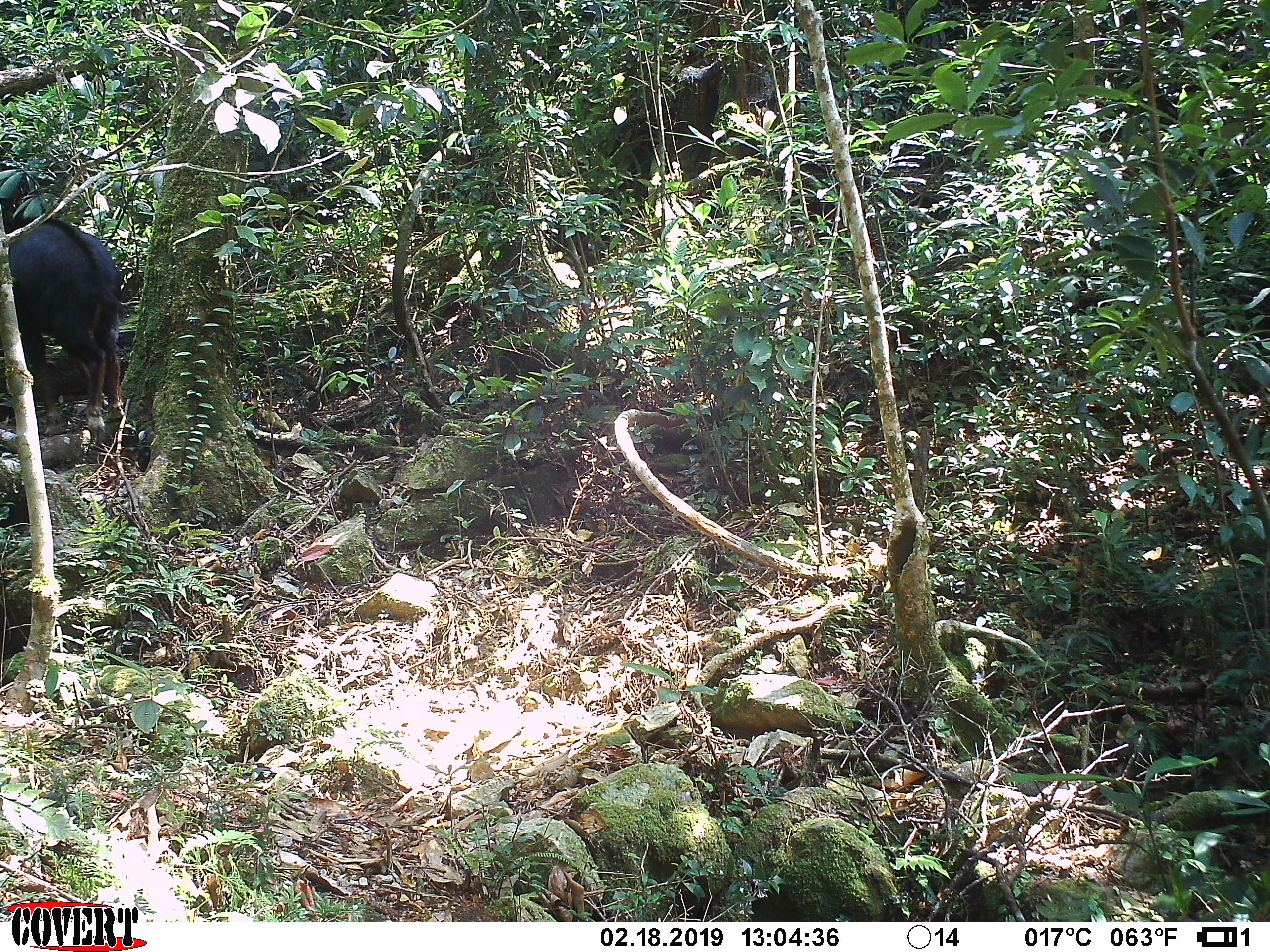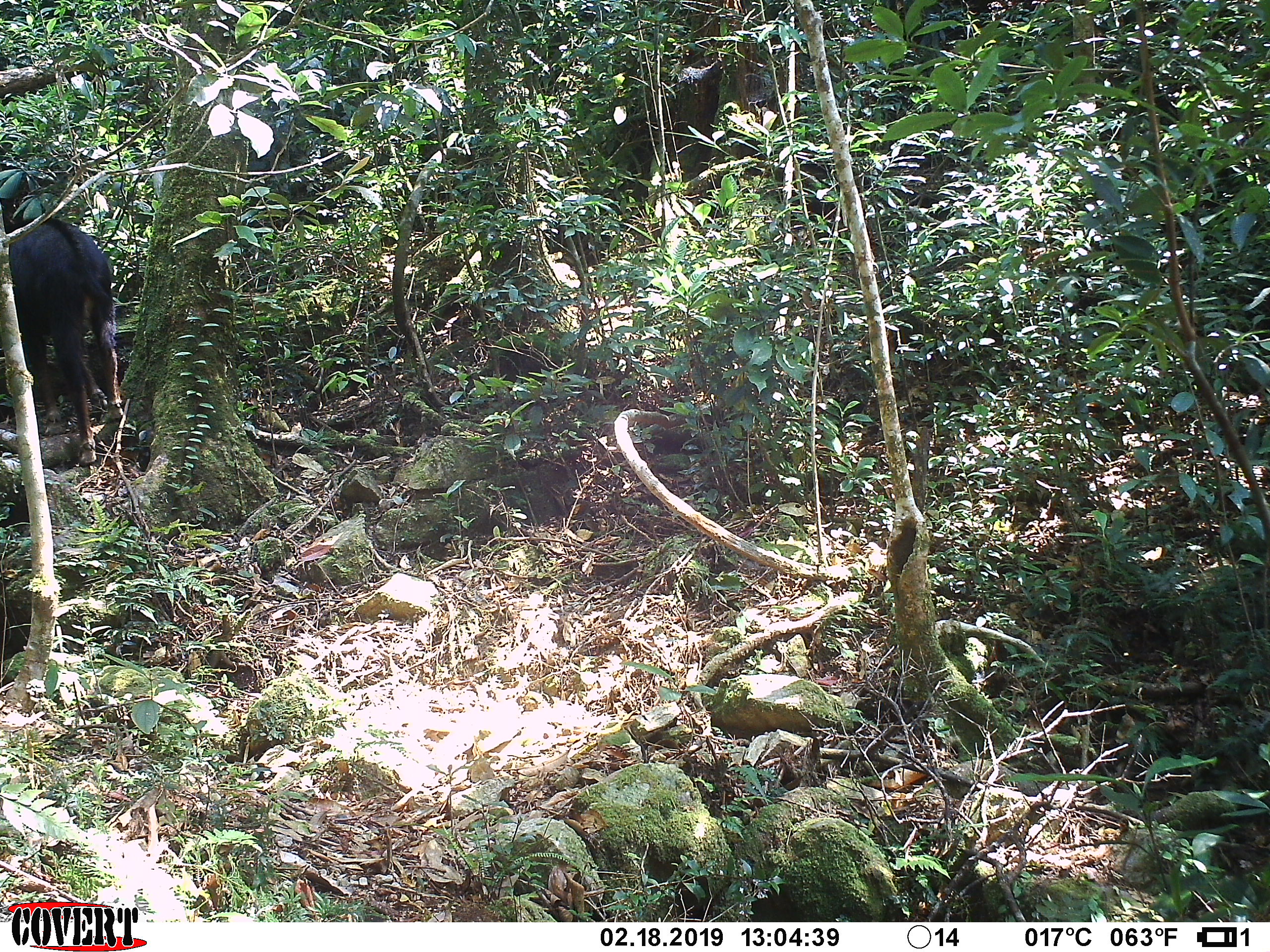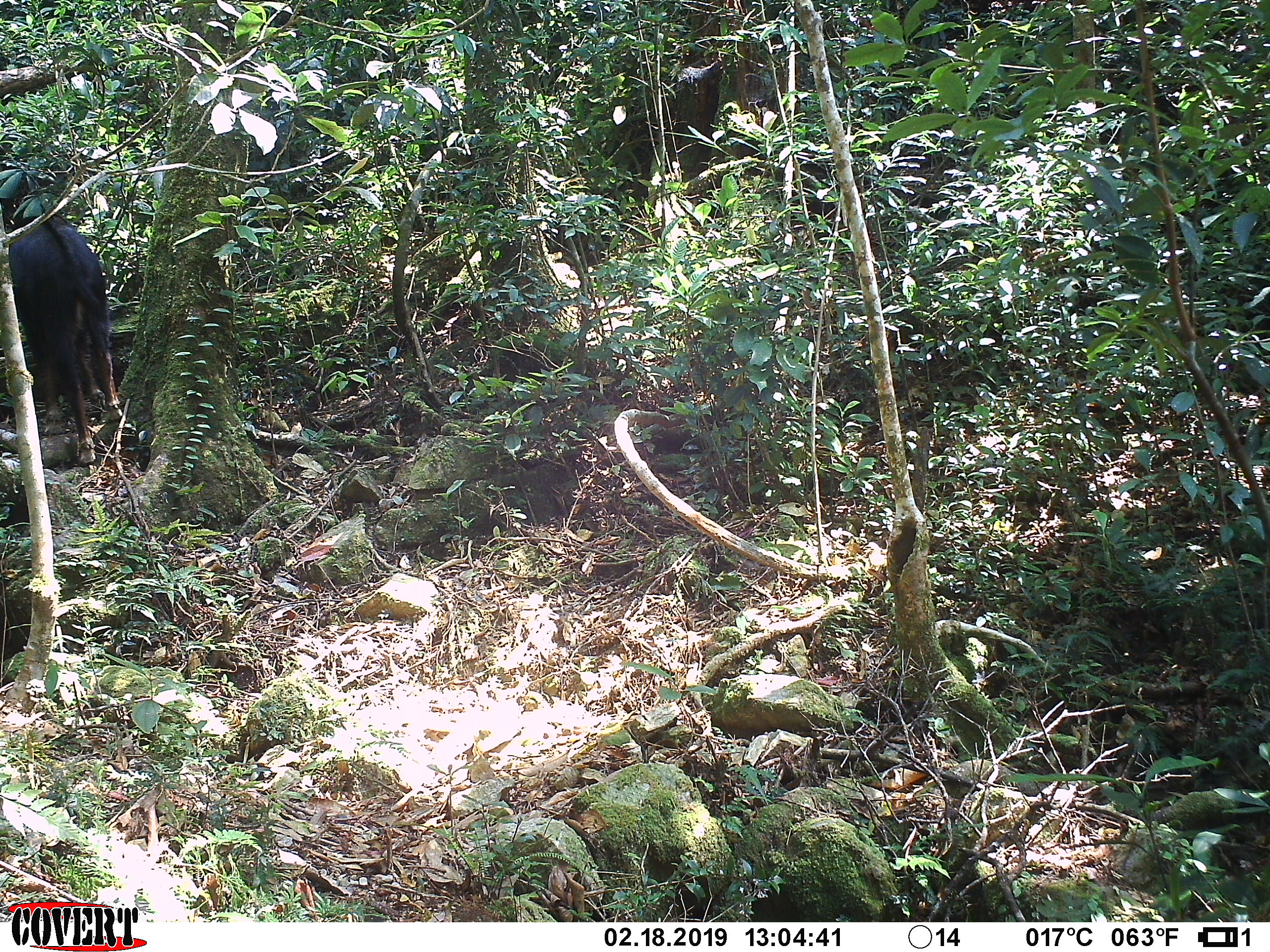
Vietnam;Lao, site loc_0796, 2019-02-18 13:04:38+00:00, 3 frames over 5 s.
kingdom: Animalia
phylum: Chordata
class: Mammalia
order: Artiodactyla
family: Bovidae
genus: Capricornis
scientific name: Capricornis sumatraensis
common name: chinese serow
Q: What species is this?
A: Chinese serow (Capricornis sumatraensis).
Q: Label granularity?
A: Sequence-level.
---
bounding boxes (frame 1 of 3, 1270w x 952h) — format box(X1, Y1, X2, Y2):
chinese serow: box(0, 215, 124, 445)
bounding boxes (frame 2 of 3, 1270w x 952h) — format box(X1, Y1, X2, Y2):
chinese serow: box(0, 217, 123, 466)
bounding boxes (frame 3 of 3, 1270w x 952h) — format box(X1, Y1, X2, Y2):
chinese serow: box(8, 215, 122, 468)